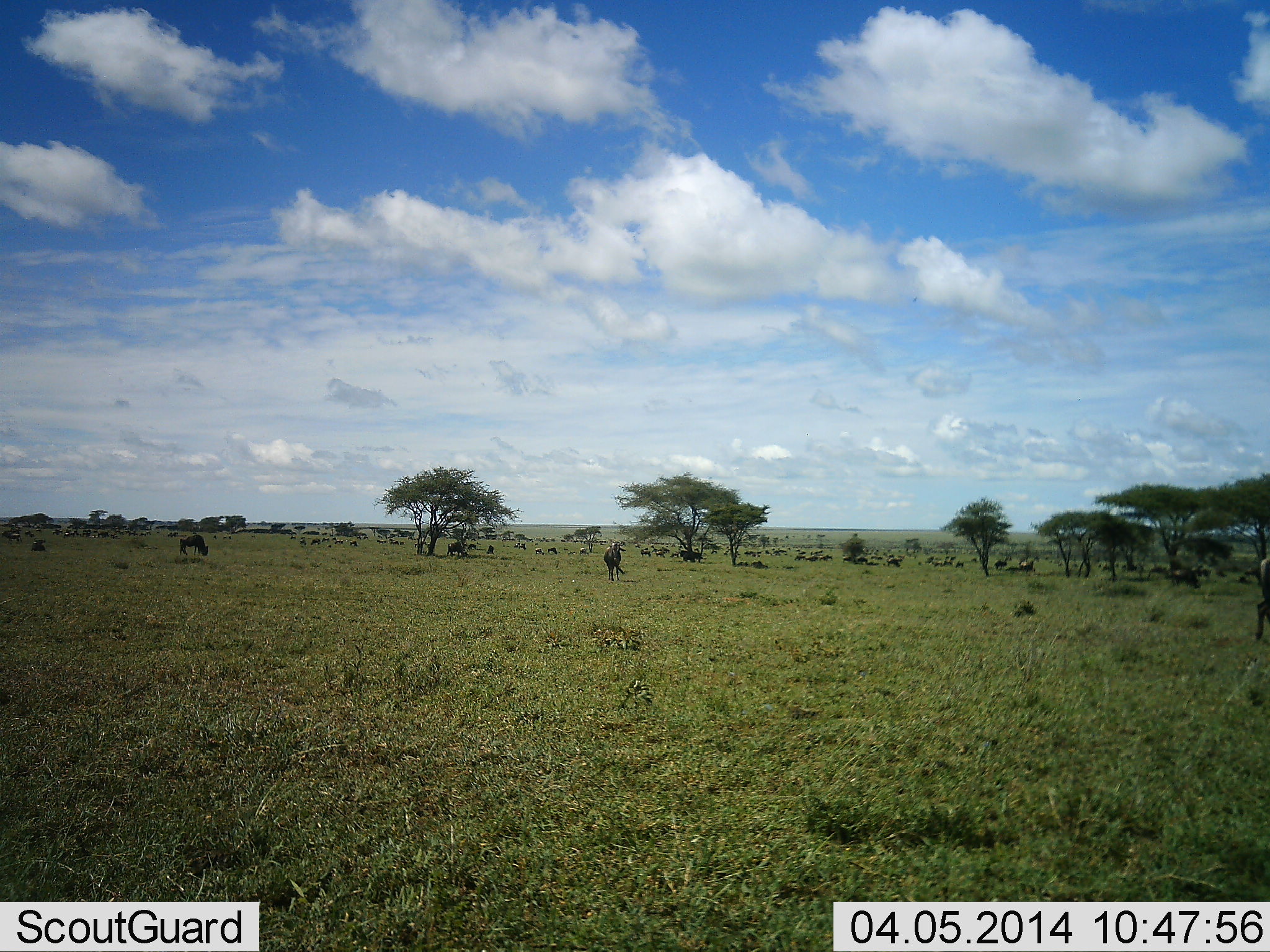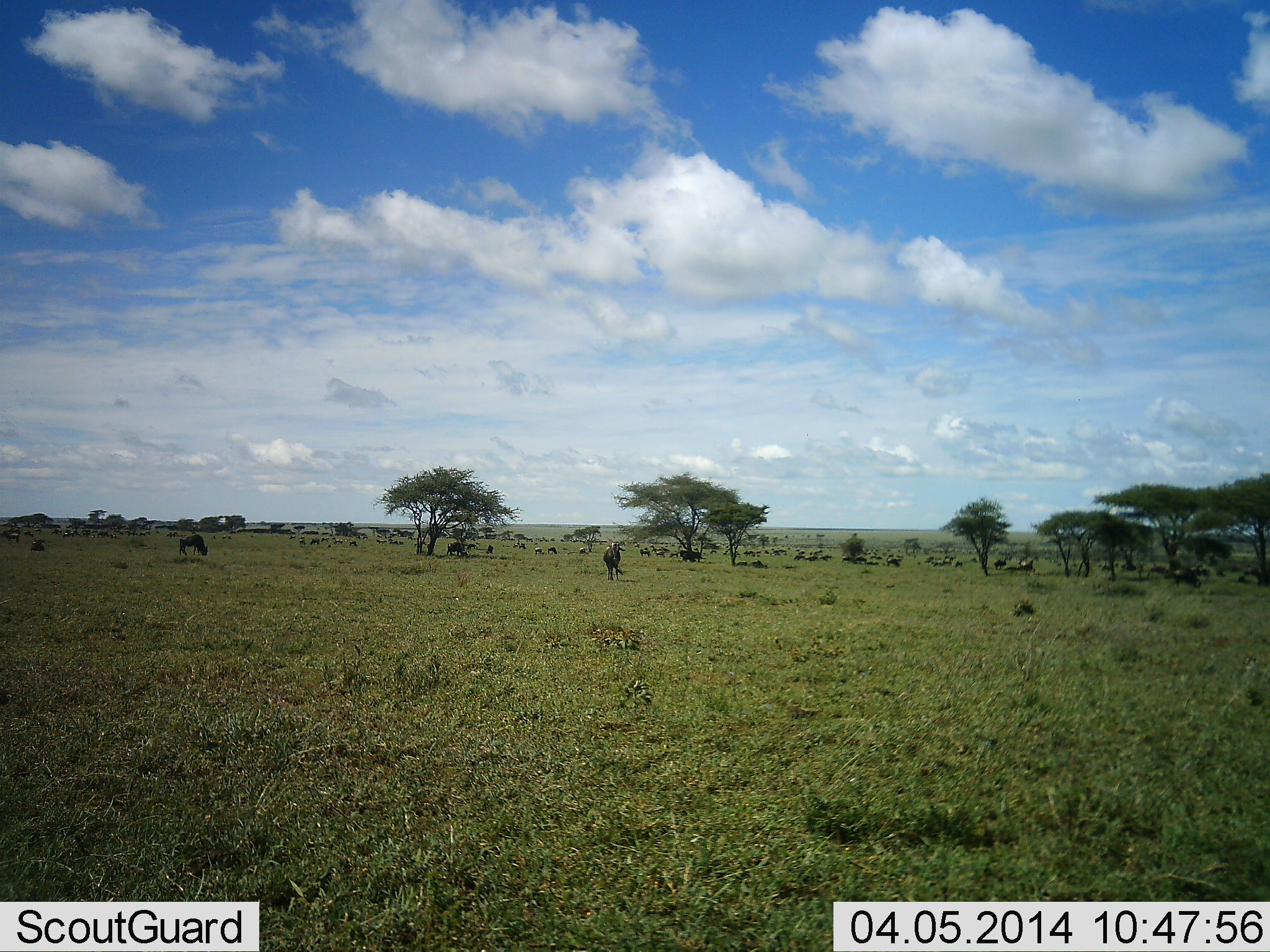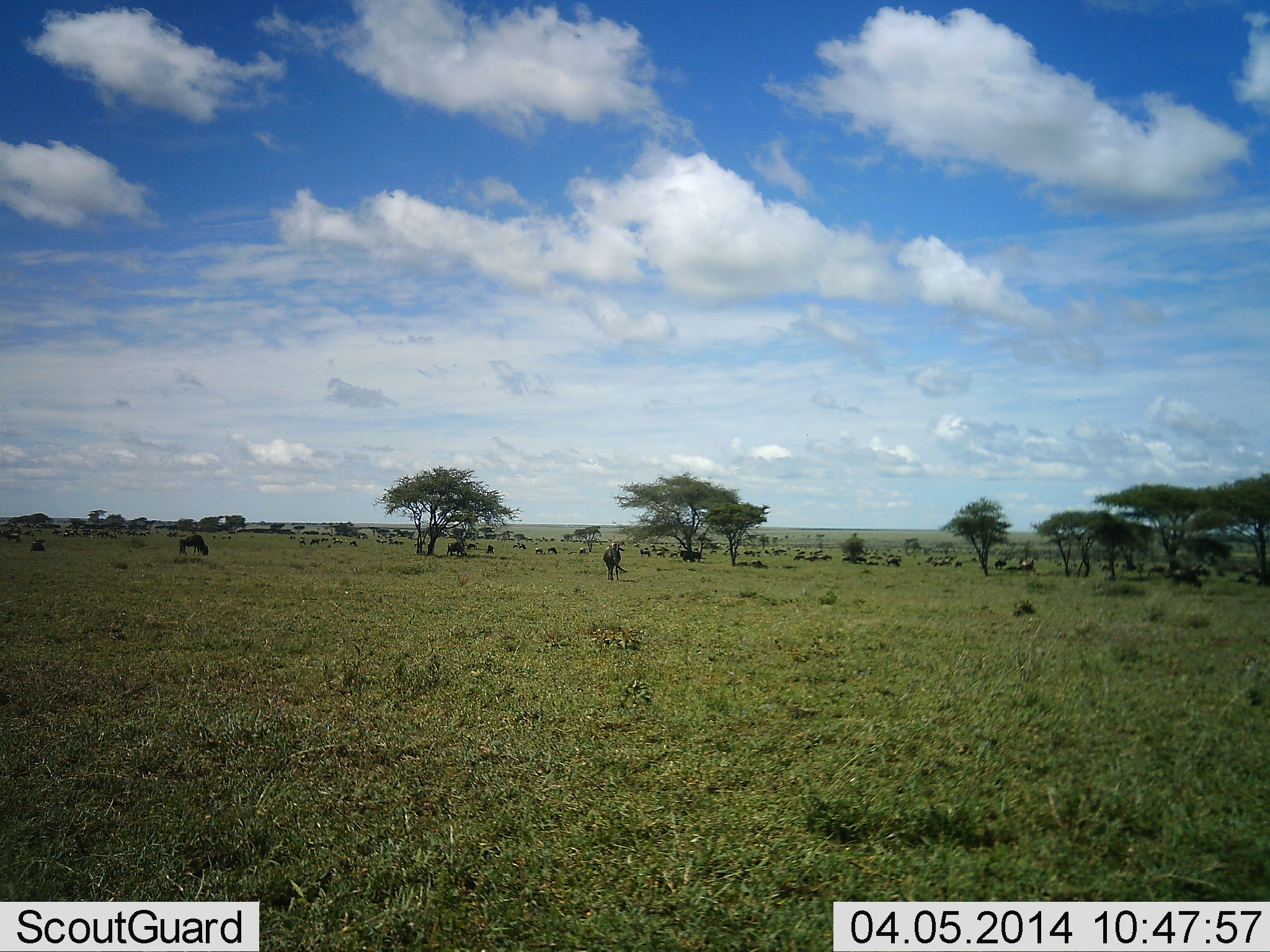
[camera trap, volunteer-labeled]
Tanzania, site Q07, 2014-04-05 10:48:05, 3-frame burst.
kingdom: Animalia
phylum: Chordata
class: Mammalia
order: Artiodactyla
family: Bovidae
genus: Connochaetes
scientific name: Connochaetes taurinus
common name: blue wildebeest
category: wildebeest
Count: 11-50.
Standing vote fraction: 64%.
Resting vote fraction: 9%.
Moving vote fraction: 9%.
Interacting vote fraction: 0%.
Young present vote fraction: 0%.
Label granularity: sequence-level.